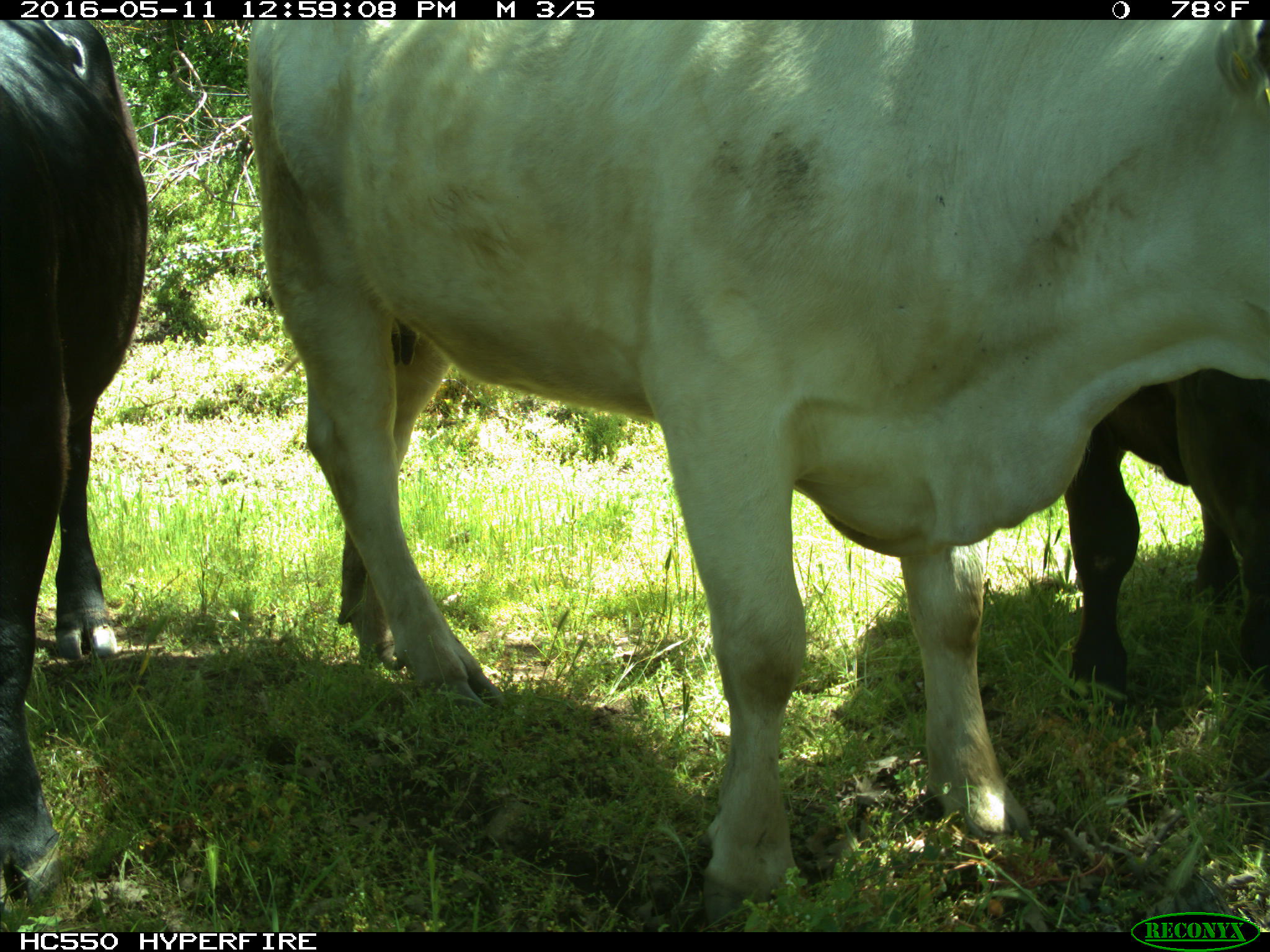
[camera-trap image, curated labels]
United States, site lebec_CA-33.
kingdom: Animalia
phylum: Chordata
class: Mammalia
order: Artiodactyla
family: Bovidae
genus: Bos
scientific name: Bos taurus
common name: domestic cow